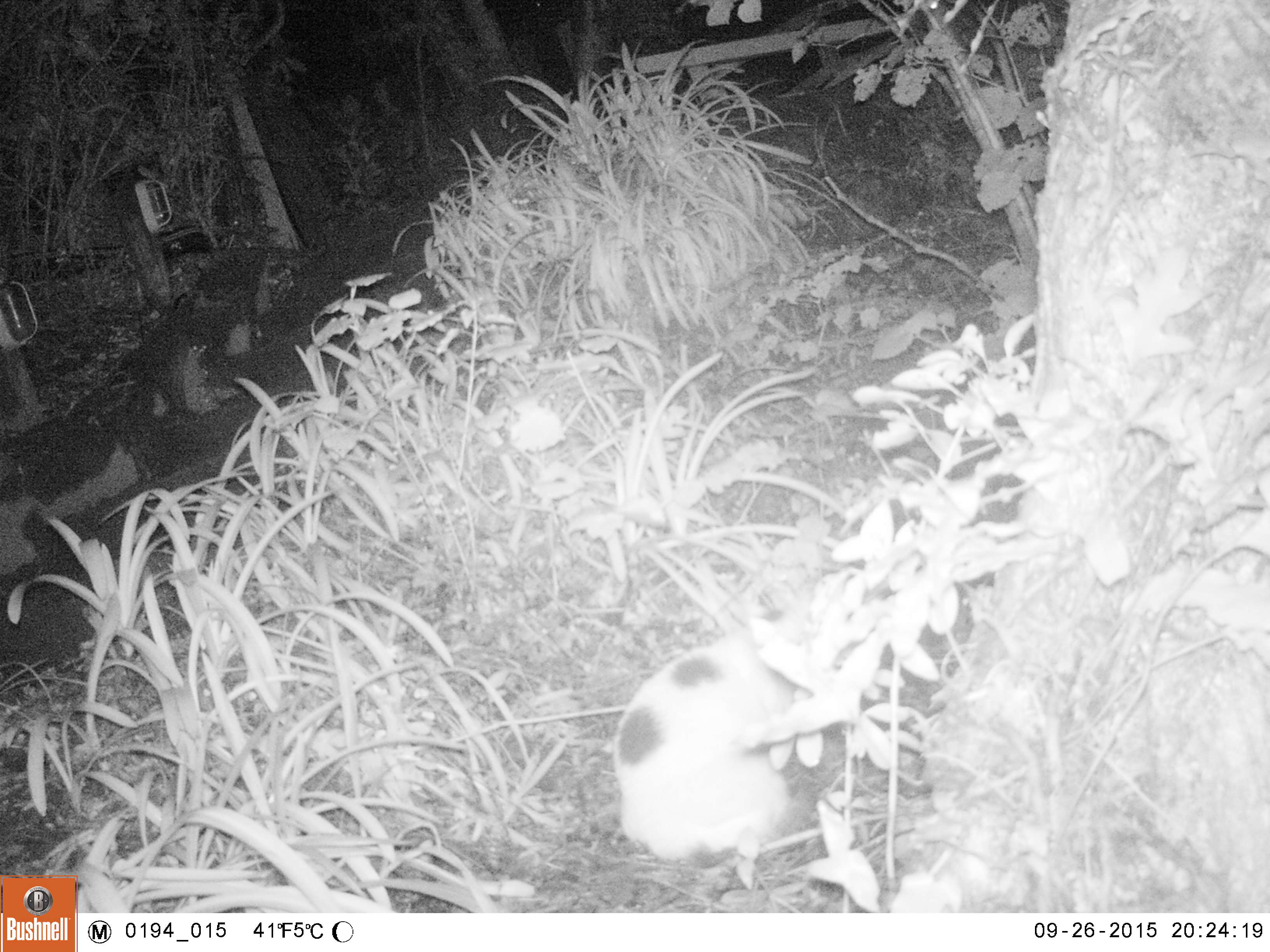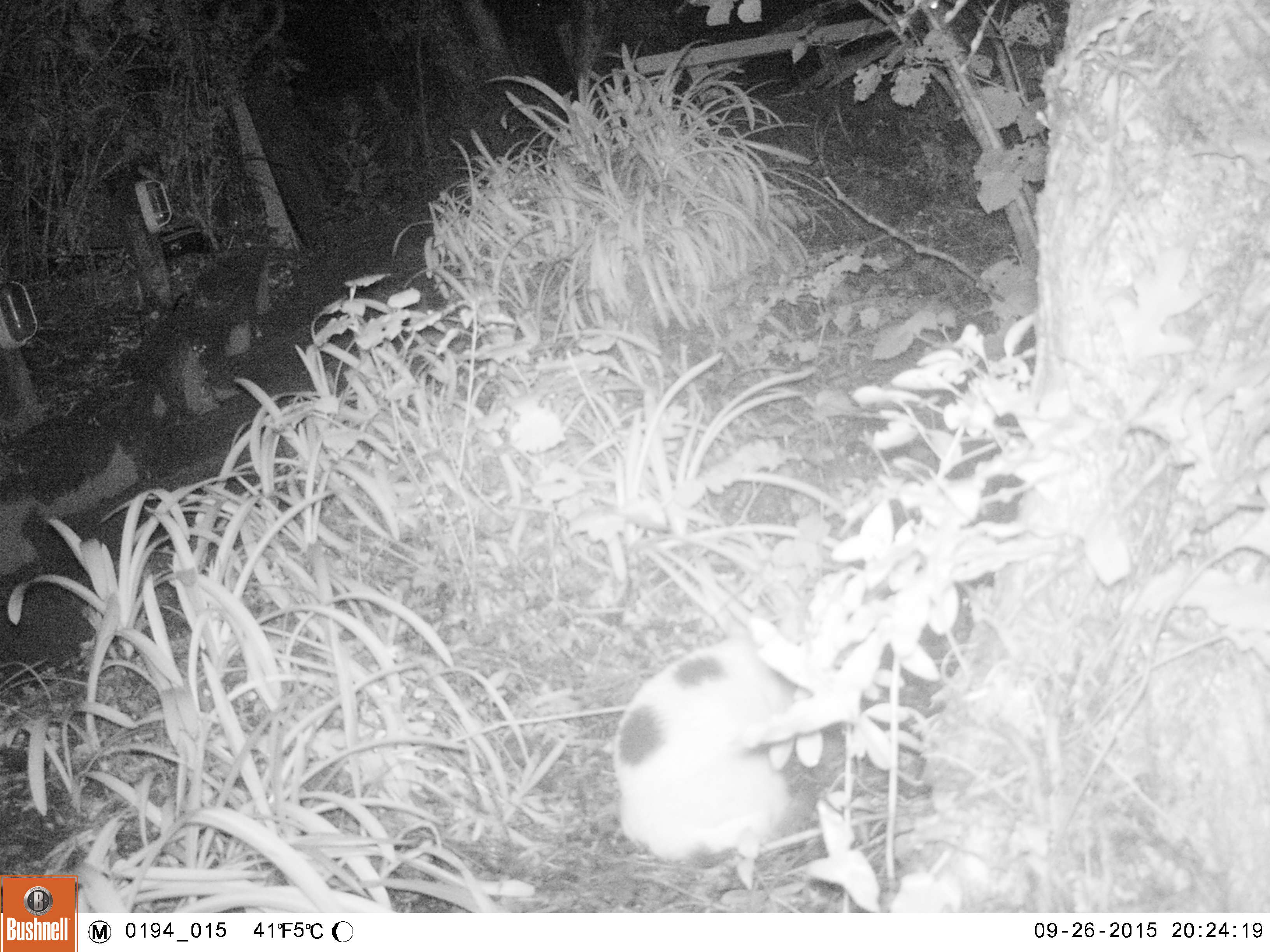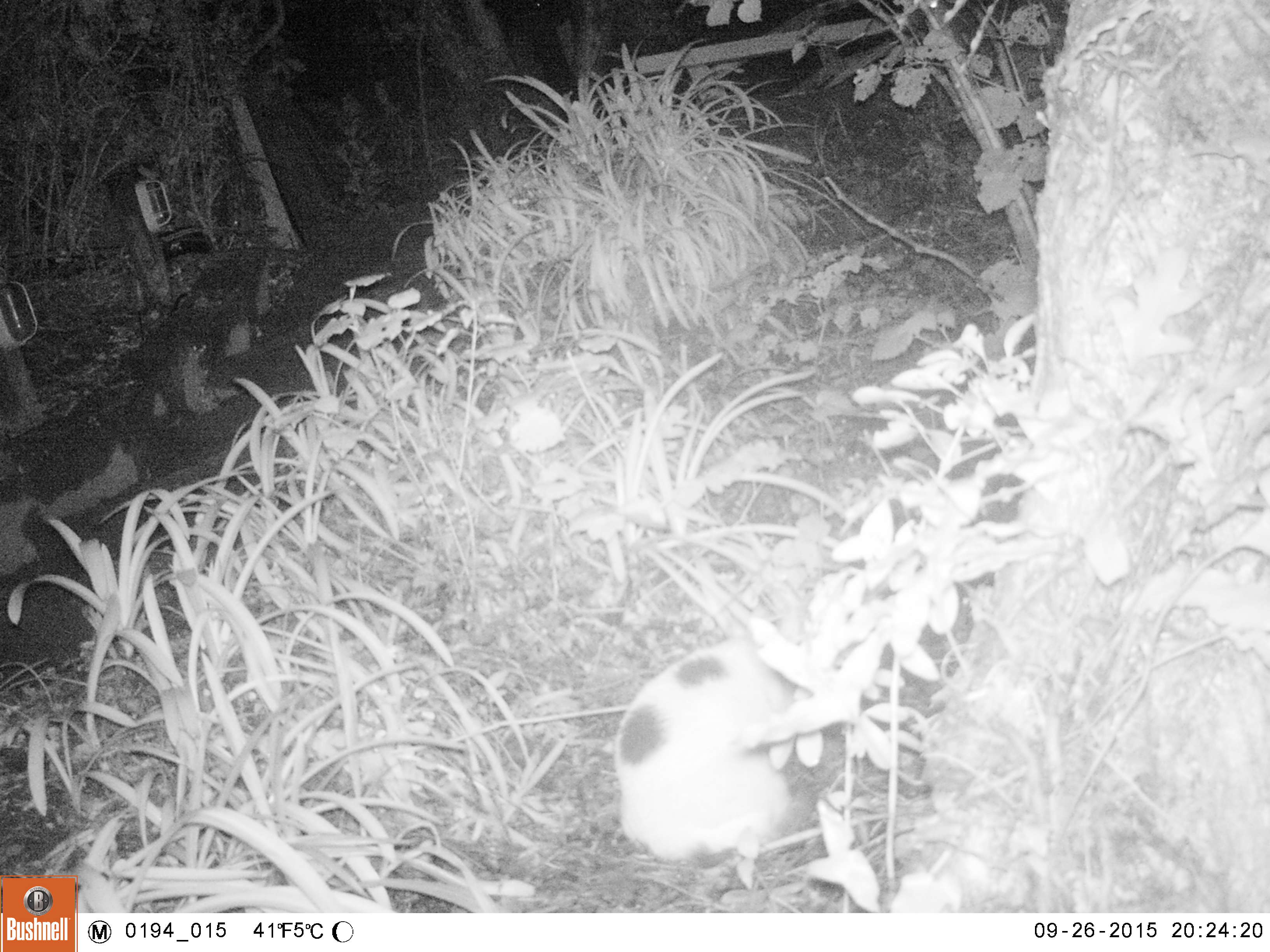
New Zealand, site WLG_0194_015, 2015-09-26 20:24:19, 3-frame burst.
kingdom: Animalia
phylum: Chordata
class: Mammalia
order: Carnivora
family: Felidae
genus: Felis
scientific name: Felis catus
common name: domestic cat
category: cat